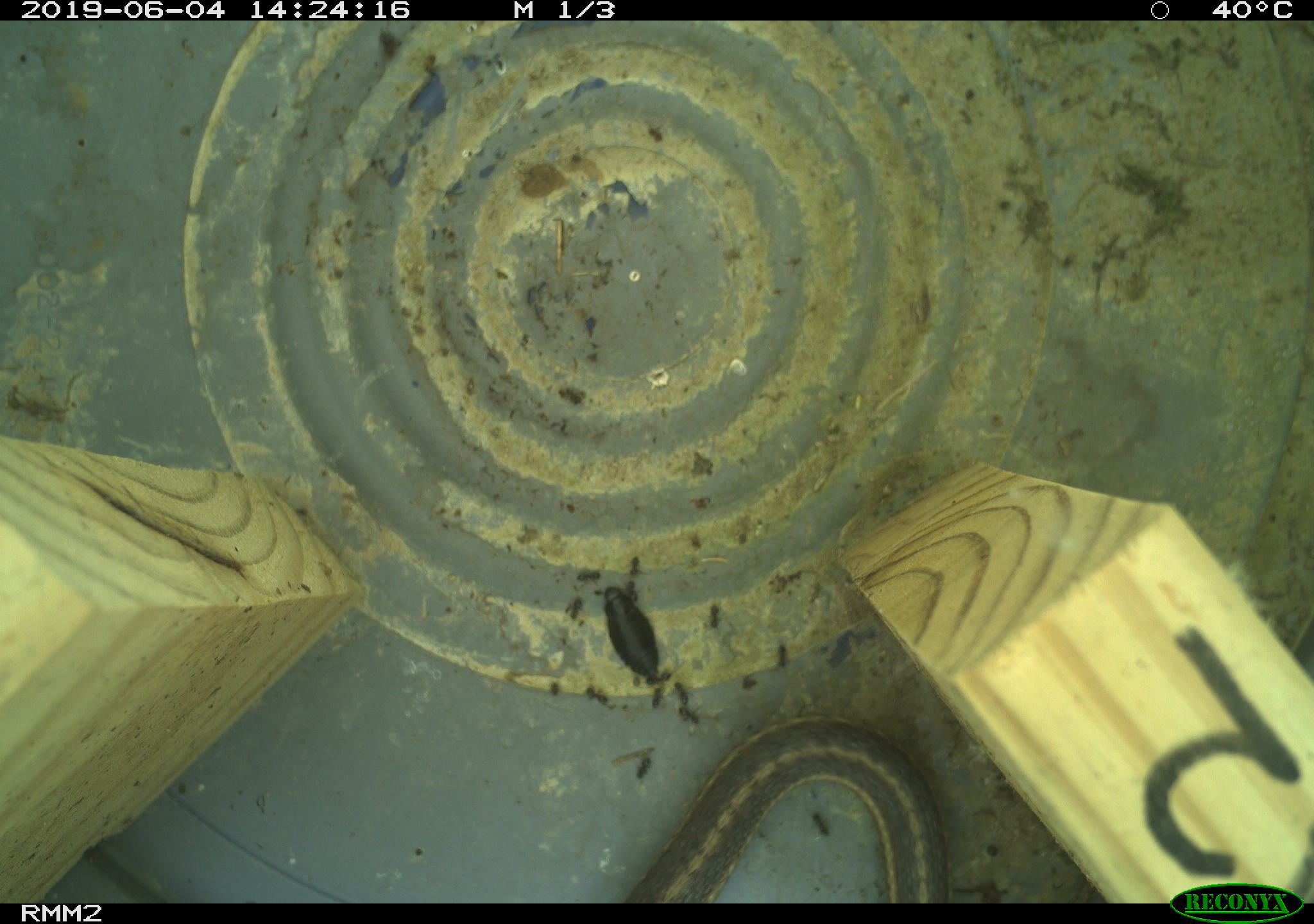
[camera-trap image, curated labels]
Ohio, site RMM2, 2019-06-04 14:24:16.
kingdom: Animalia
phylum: Chordata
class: Reptilia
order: Squamata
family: Colubridae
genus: Thamnophis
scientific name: Thamnophis sirtalis sirtalis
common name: eastern gartersnake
Eastern gartersnake (Thamnophis sirtalis sirtalis).